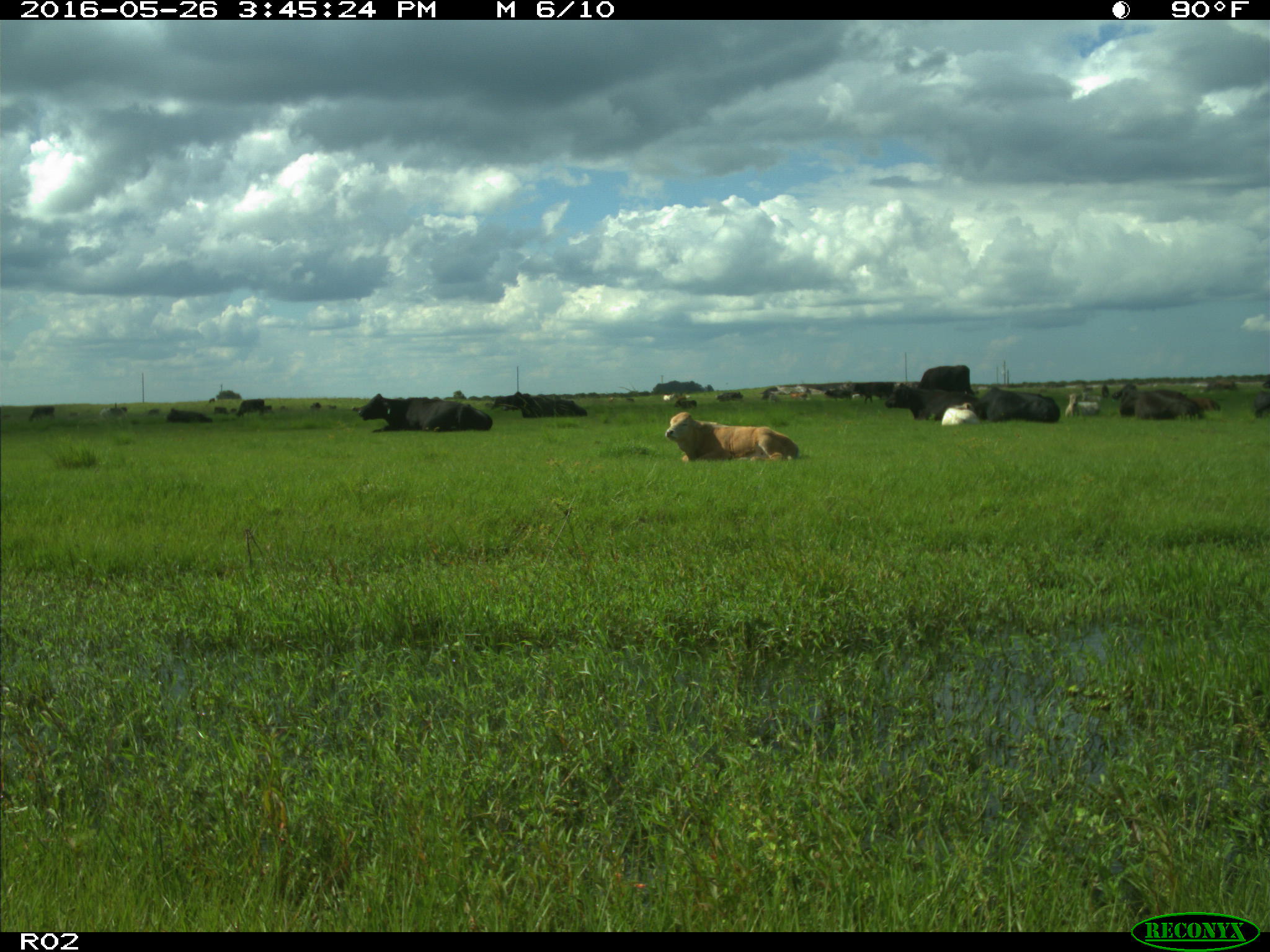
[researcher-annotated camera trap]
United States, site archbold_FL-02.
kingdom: Animalia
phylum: Chordata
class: Mammalia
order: Artiodactyla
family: Bovidae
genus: Bos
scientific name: Bos taurus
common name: domestic cow